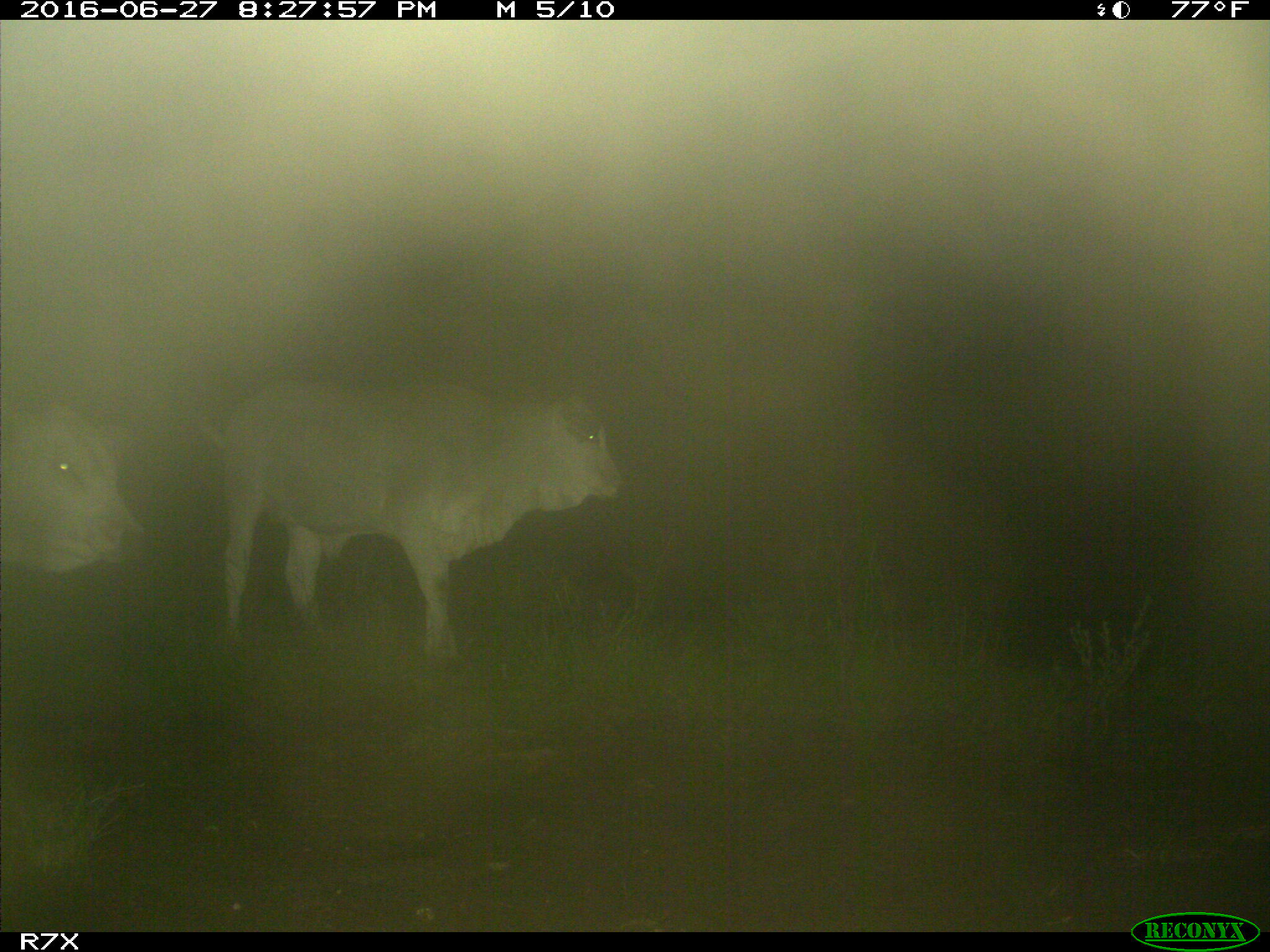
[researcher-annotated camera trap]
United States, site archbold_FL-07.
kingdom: Animalia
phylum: Chordata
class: Mammalia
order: Artiodactyla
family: Bovidae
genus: Bos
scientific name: Bos taurus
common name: domestic cow